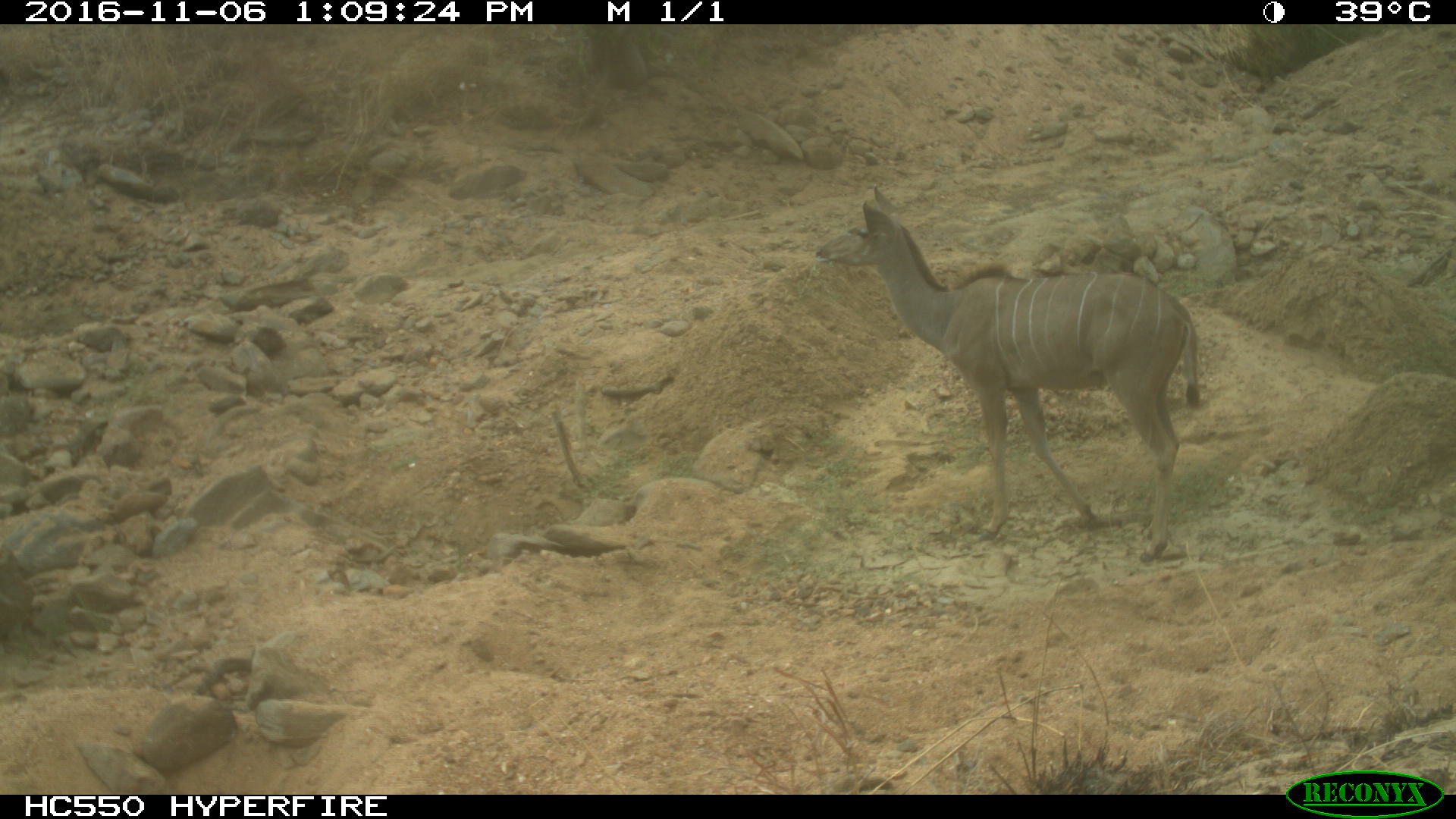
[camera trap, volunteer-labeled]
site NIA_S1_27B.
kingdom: Animalia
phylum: Chordata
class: Mammalia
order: Artiodactyla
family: Bovidae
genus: Tragelaphus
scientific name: Tragelaphus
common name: kudu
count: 1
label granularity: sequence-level